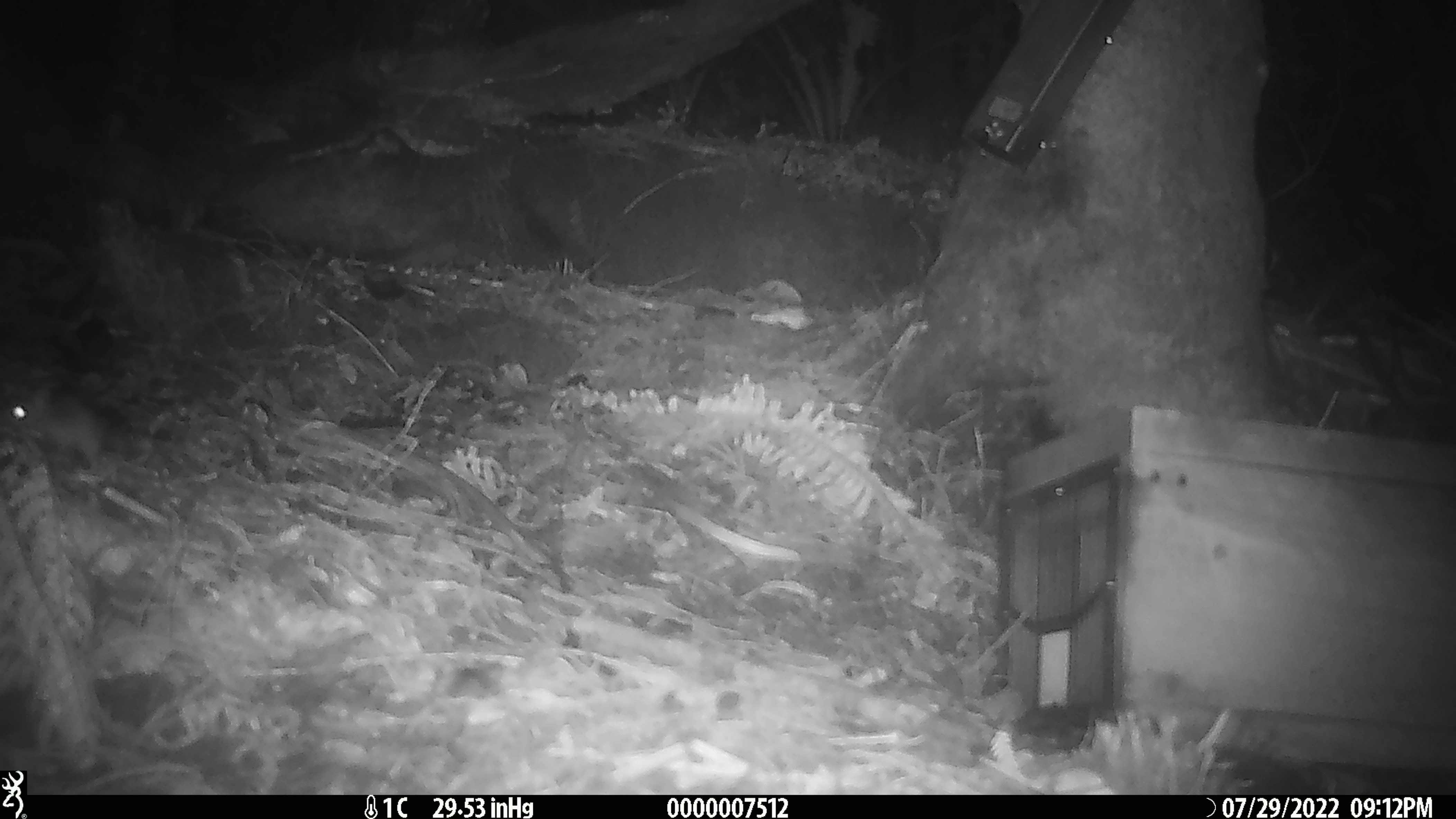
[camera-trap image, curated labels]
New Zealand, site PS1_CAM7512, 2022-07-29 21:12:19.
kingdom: Animalia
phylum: Chordata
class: Mammalia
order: Rodentia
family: Muridae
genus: Mus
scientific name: Mus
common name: mouse